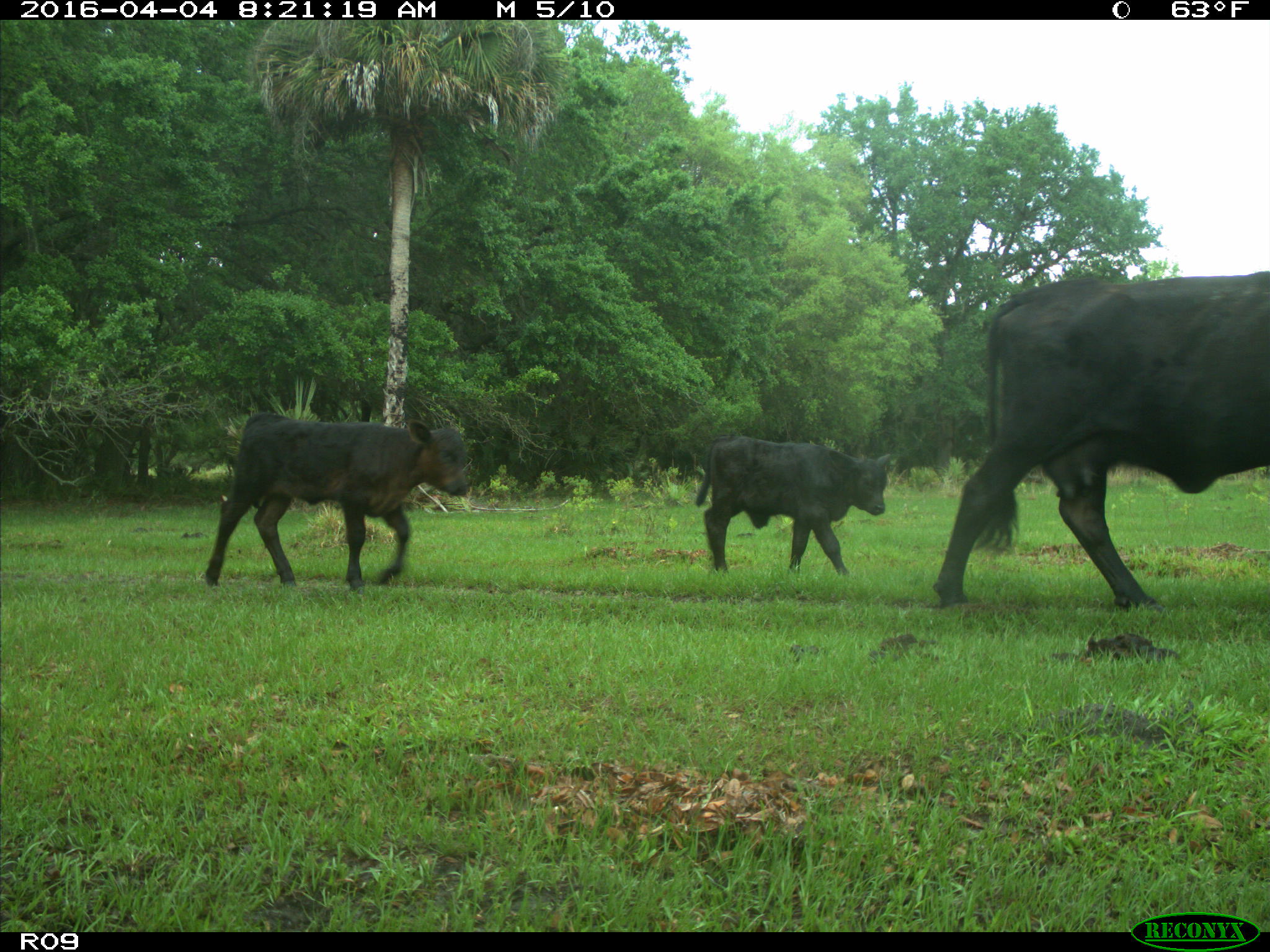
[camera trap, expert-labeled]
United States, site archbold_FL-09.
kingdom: Animalia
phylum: Chordata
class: Mammalia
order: Artiodactyla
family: Bovidae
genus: Bos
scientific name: Bos taurus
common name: domestic cow